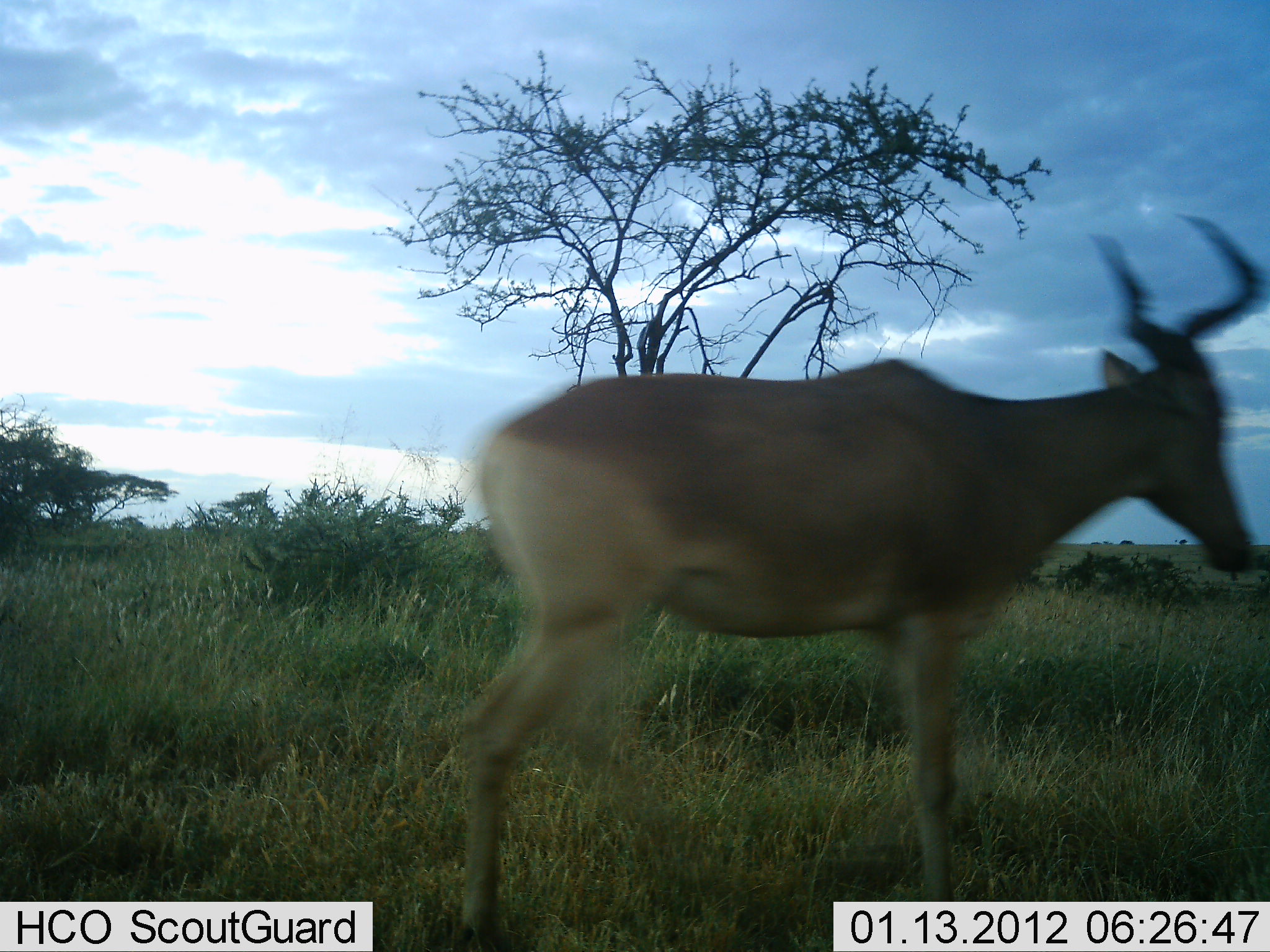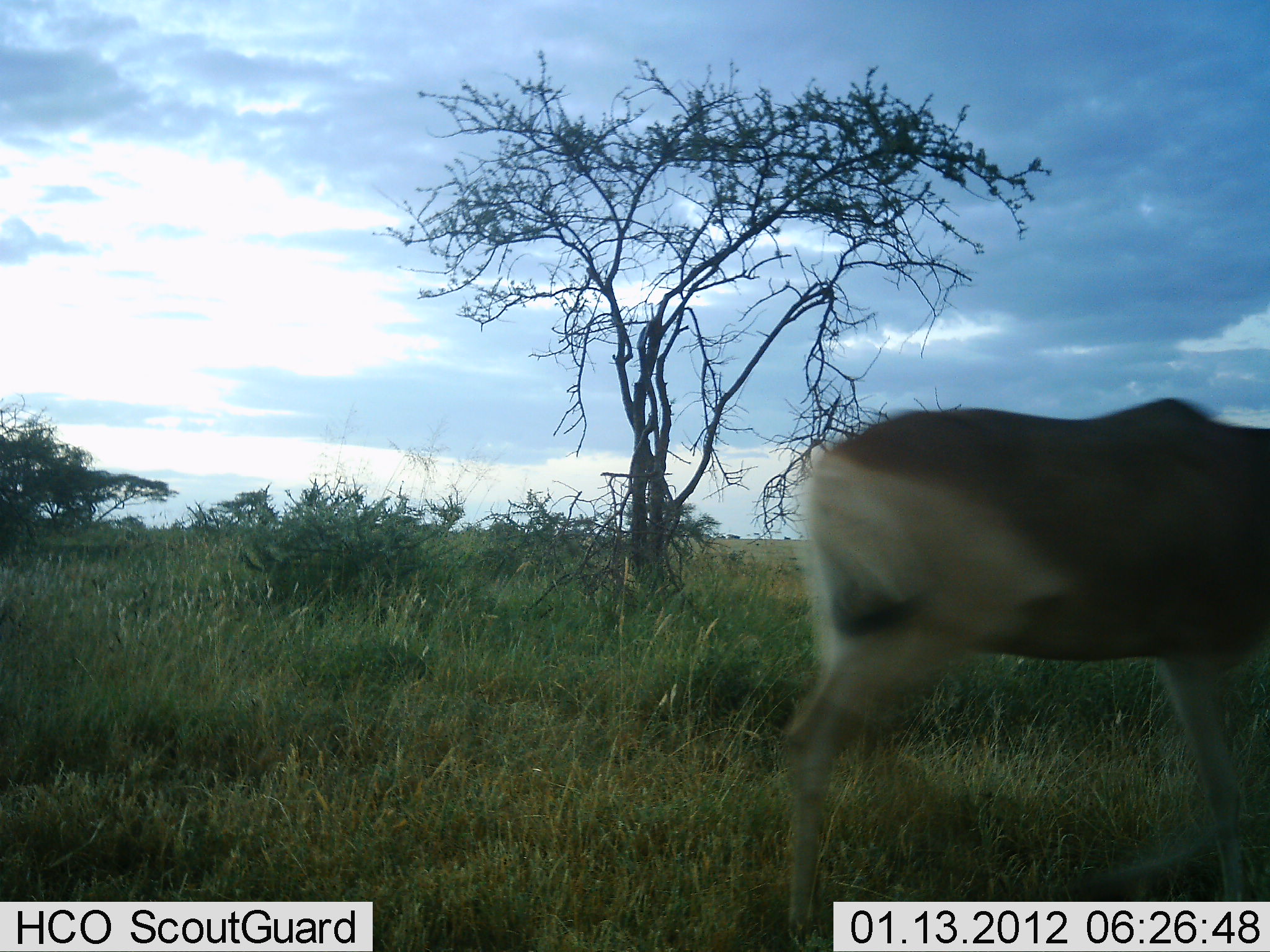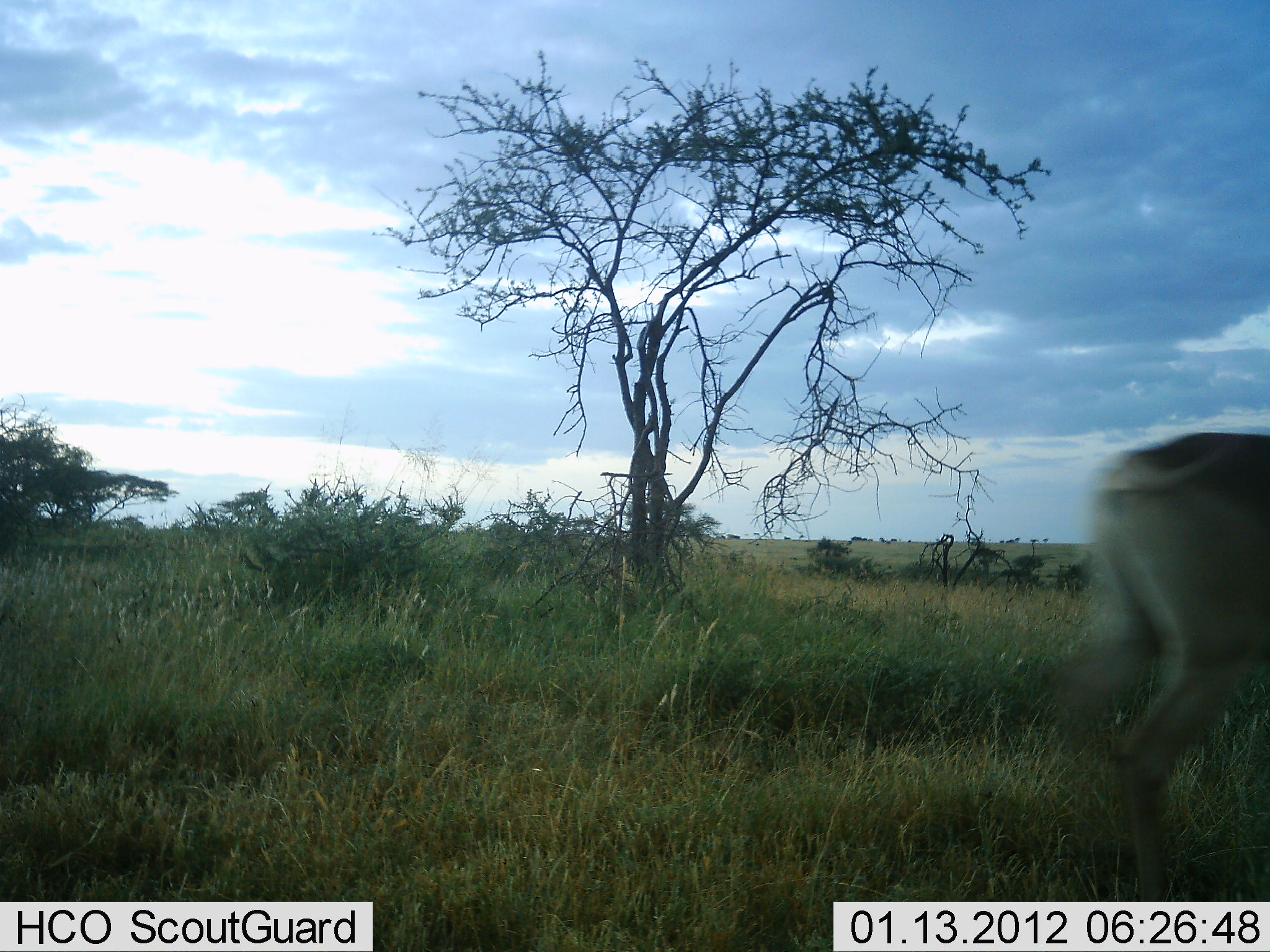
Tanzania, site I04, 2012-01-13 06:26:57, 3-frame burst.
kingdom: Animalia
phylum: Chordata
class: Mammalia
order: Artiodactyla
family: Bovidae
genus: Alcelaphus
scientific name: Alcelaphus buselaphus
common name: hartebeest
Hartebeest (Alcelaphus buselaphus), count 1. Behavior (volunteer vote fractions): standing 8%, resting 0%, moving 100%, interacting 0%. Young present (vote fraction): 0%. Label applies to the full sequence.